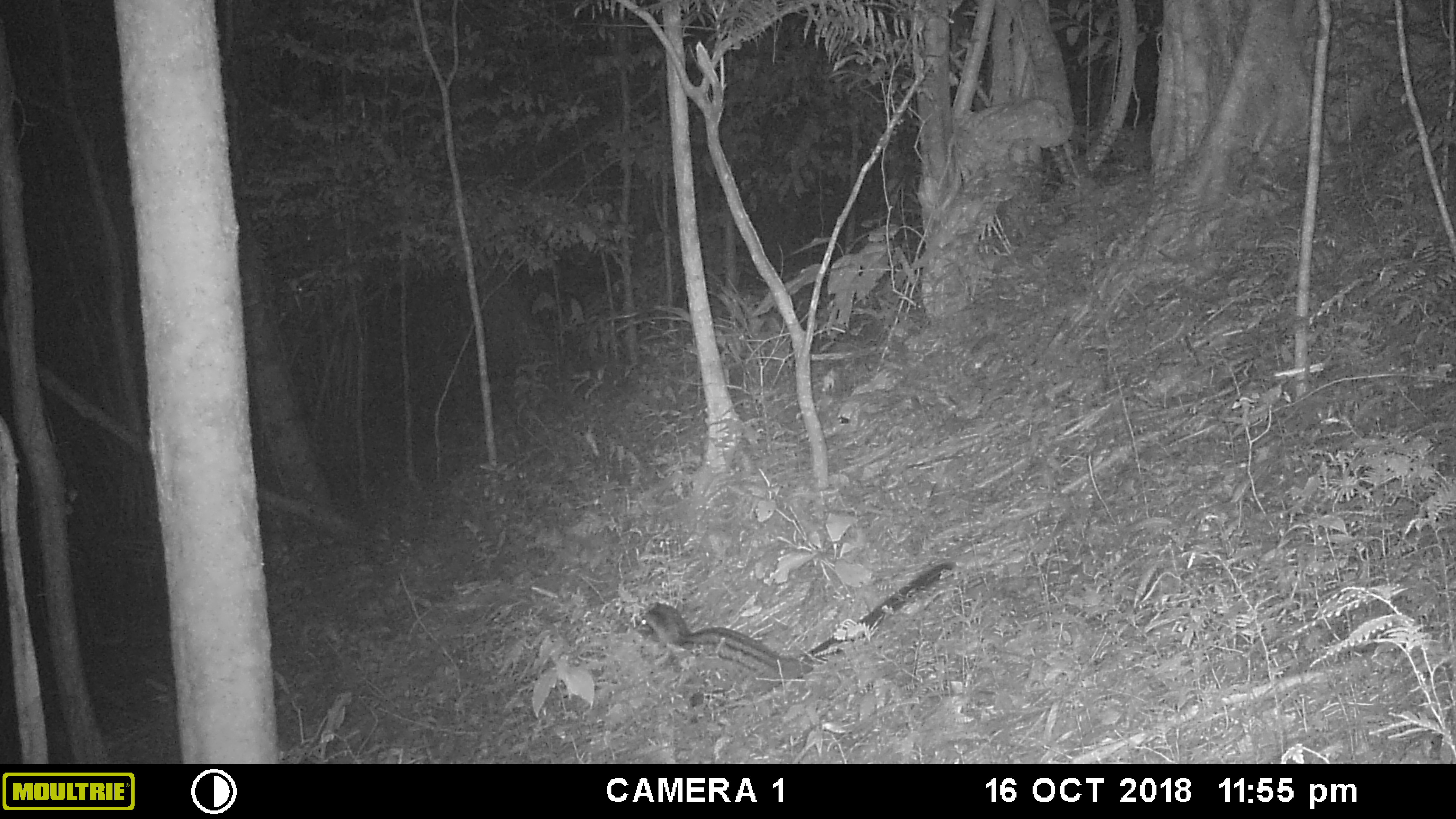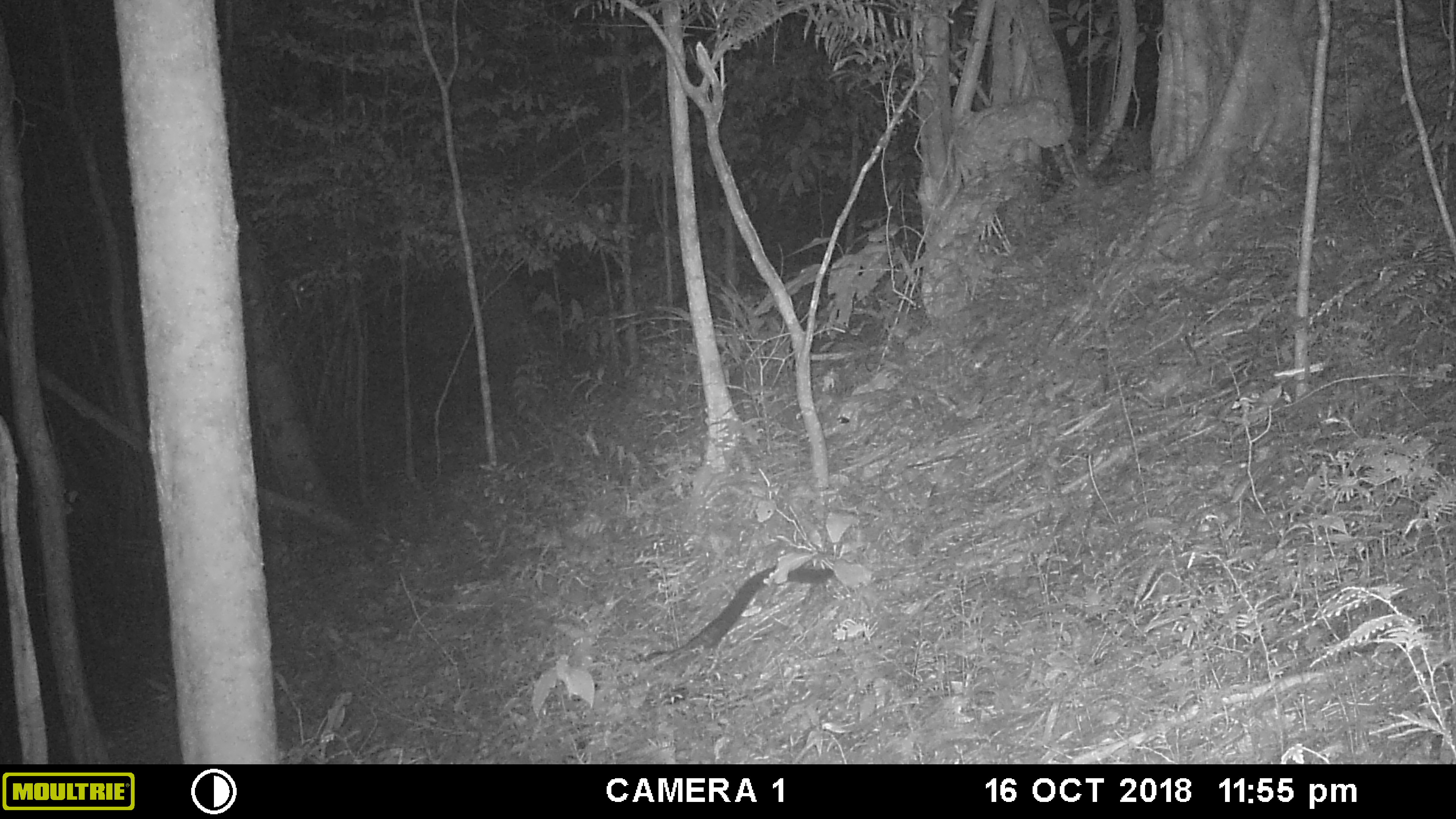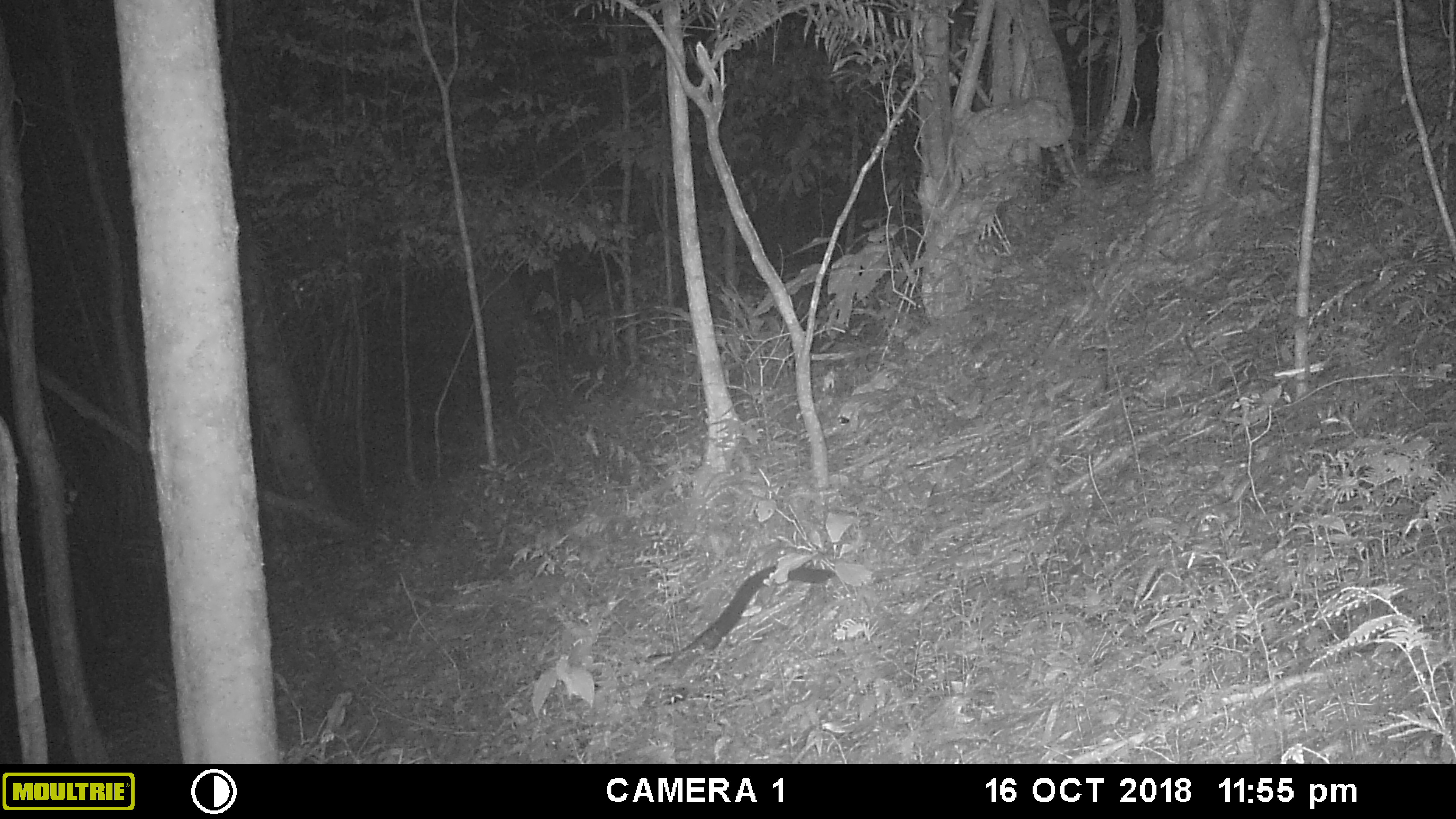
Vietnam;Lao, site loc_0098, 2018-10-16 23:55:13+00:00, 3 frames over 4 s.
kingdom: Animalia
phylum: Chordata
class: Mammalia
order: Carnivora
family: Viverridae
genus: Paradoxurus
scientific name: Paradoxurus hermaphroditus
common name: common palm civet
Common palm civet (Paradoxurus hermaphroditus). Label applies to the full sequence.